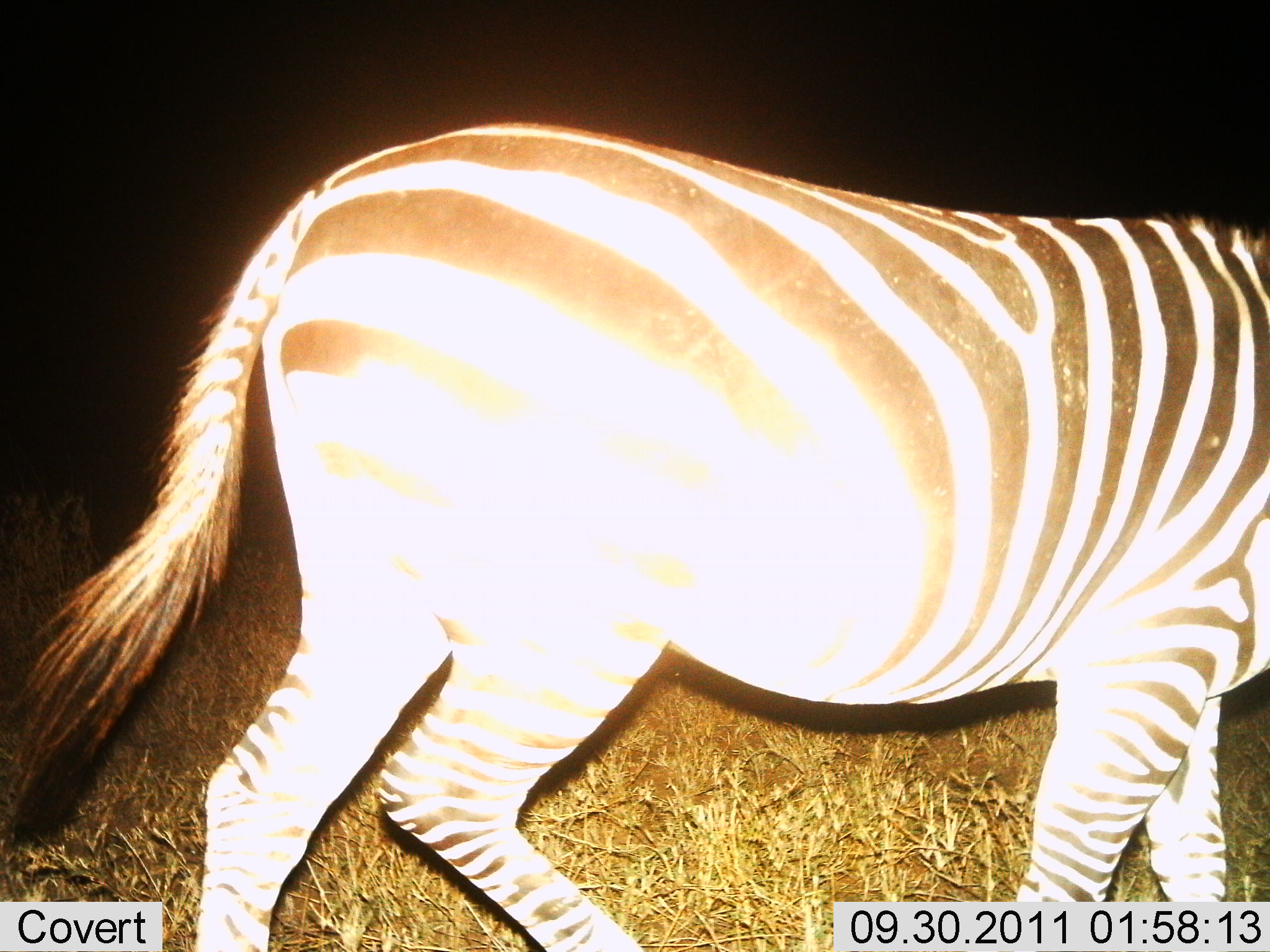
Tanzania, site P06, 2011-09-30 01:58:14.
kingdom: Animalia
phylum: Chordata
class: Mammalia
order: Perissodactyla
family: Equidae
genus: Equus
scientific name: Equus quagga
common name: plains zebra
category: zebra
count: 1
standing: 29%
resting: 0%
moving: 71%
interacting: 0%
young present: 0%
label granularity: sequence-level